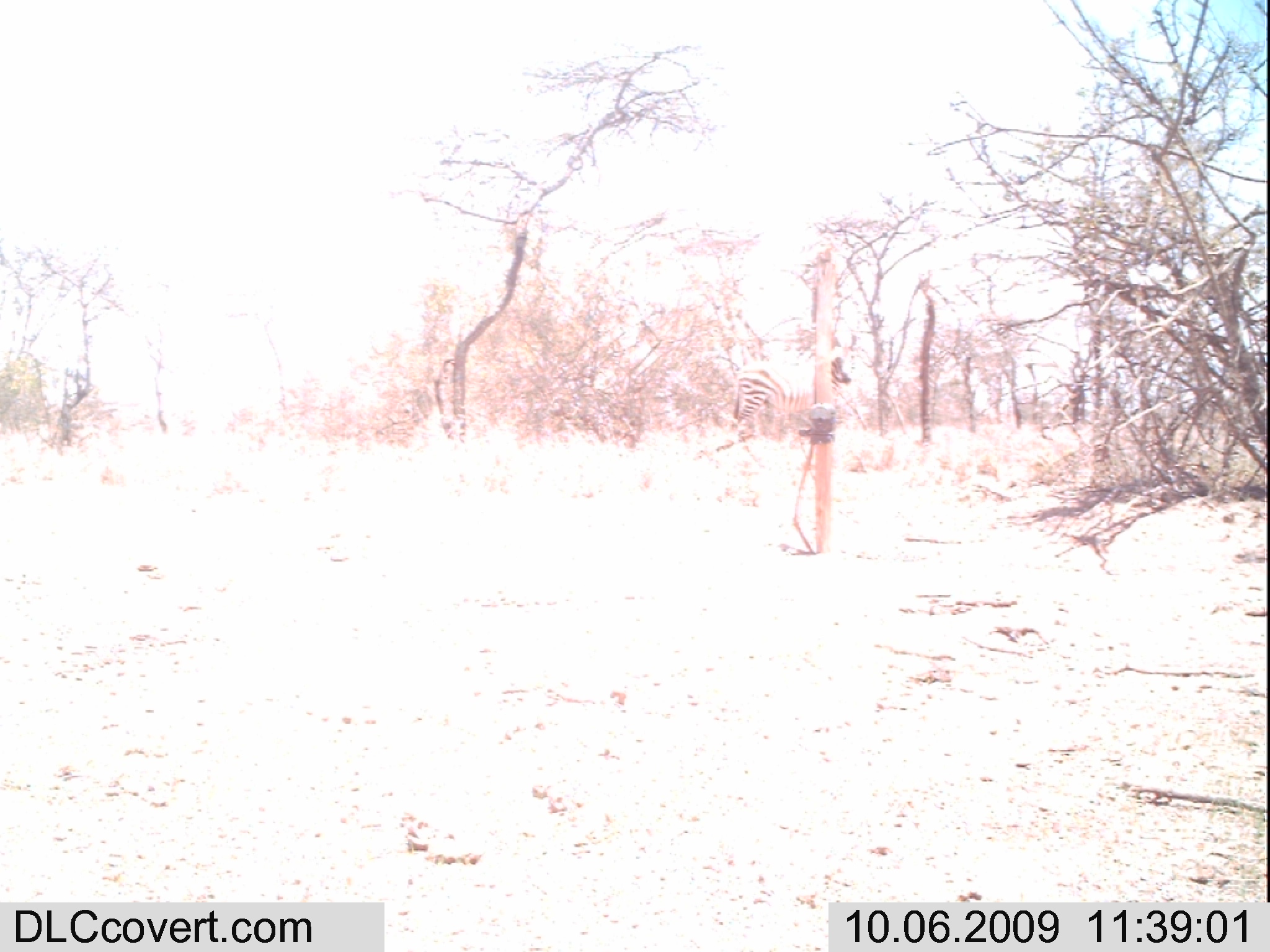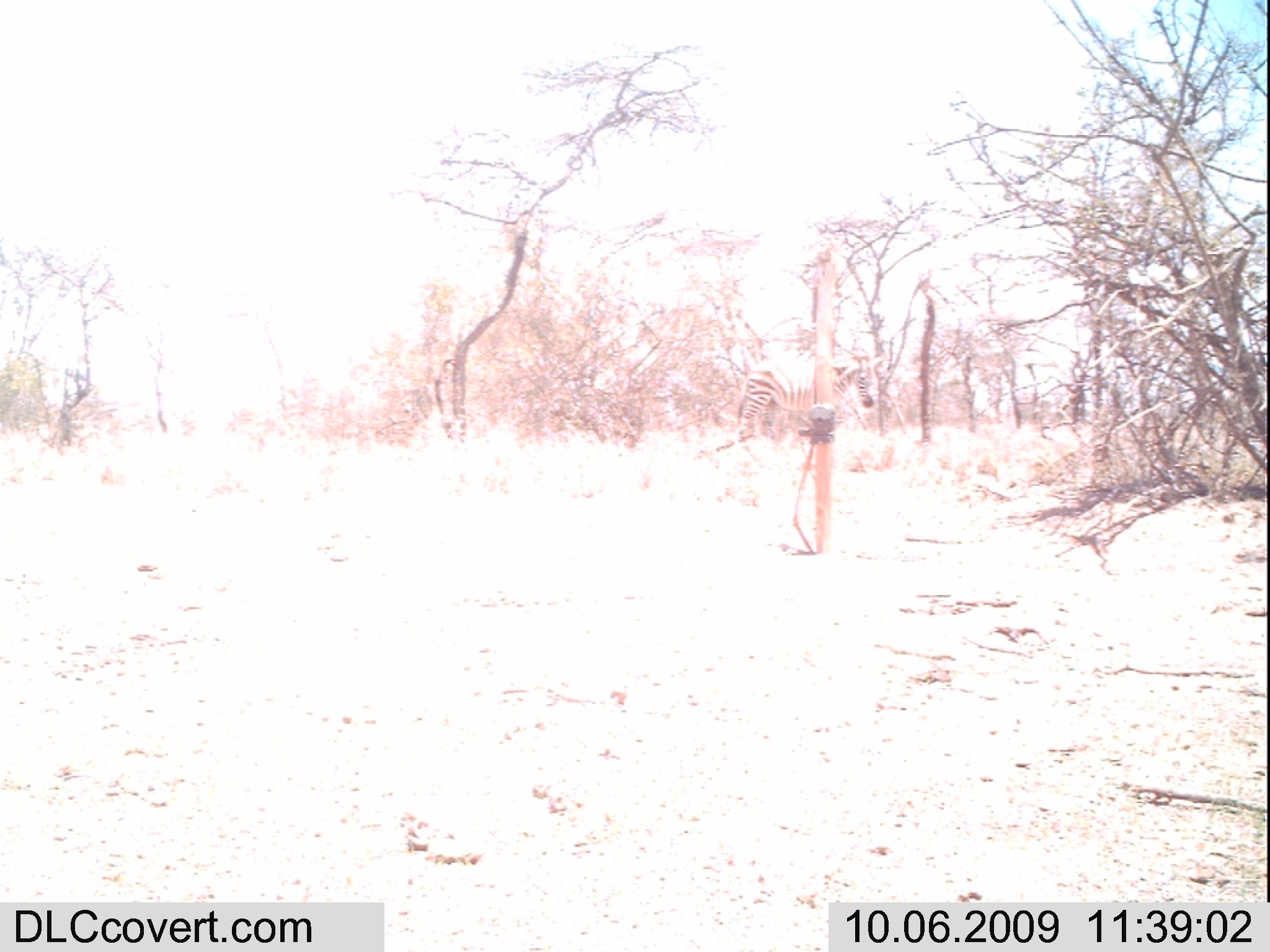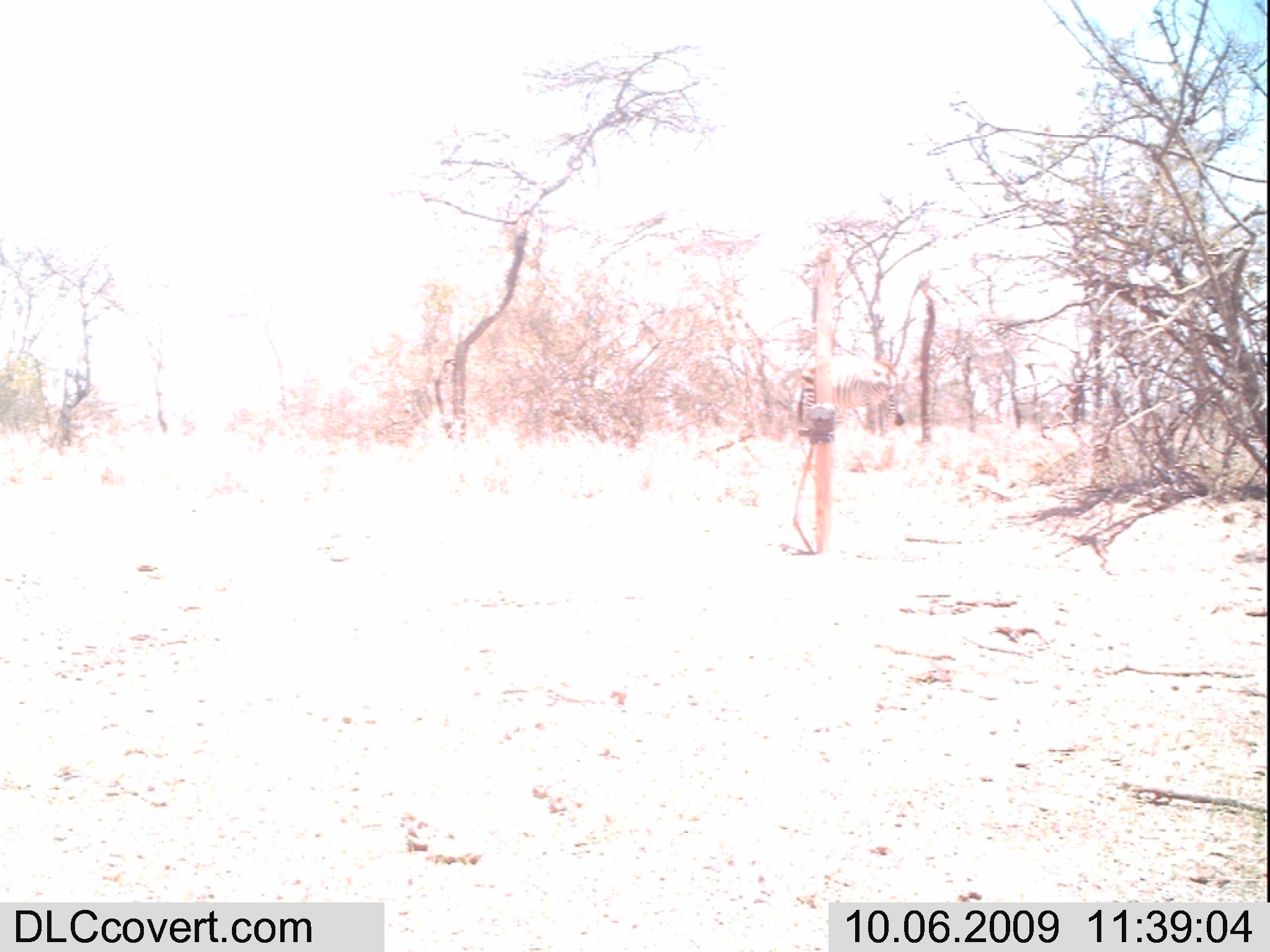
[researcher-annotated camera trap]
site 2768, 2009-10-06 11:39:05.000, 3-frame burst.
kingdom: Animalia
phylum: Chordata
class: Mammalia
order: Perissodactyla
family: Equidae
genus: Equus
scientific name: Equus quagga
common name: plains zebra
Equus quagga (plains zebra), count 1.